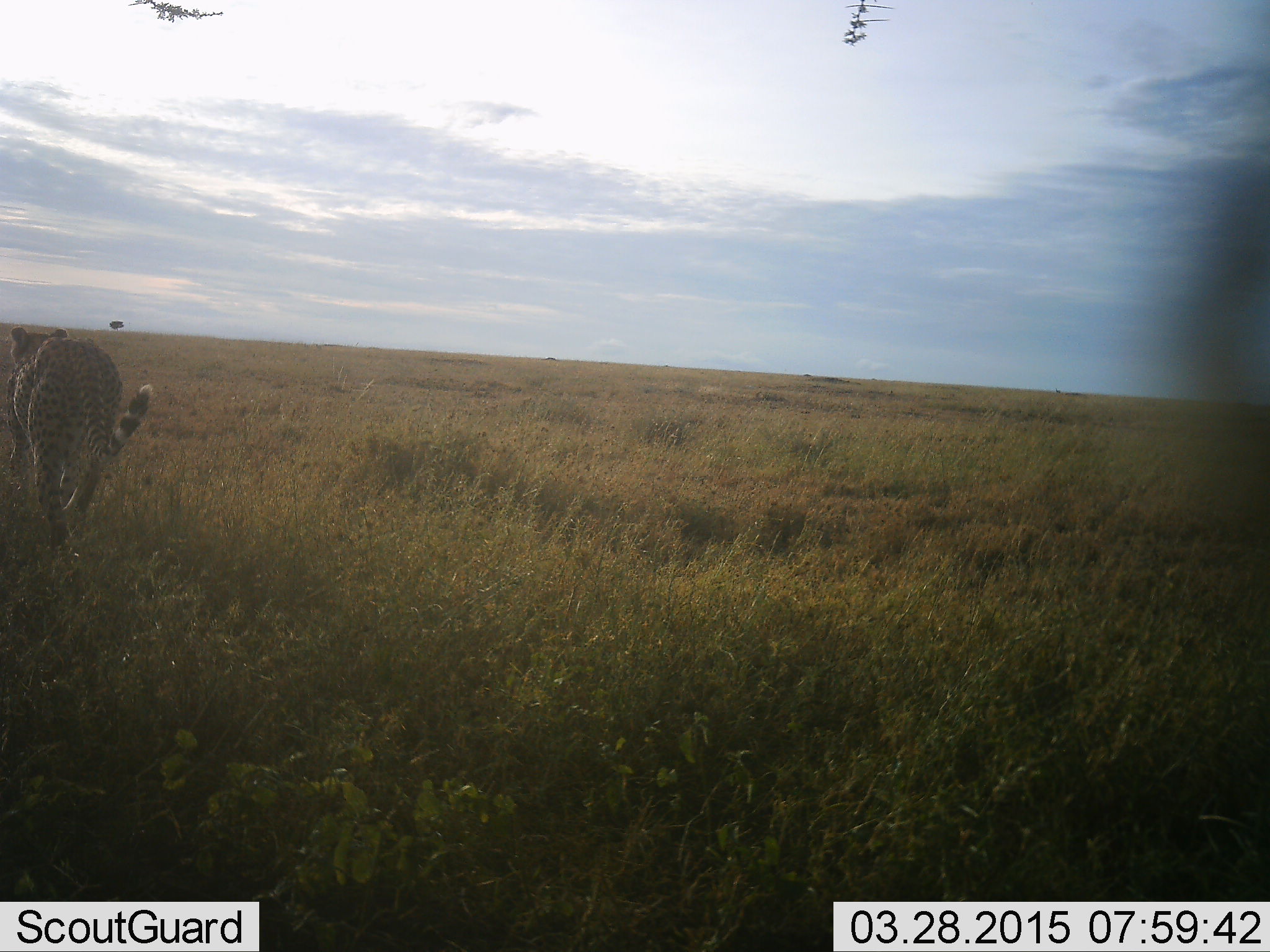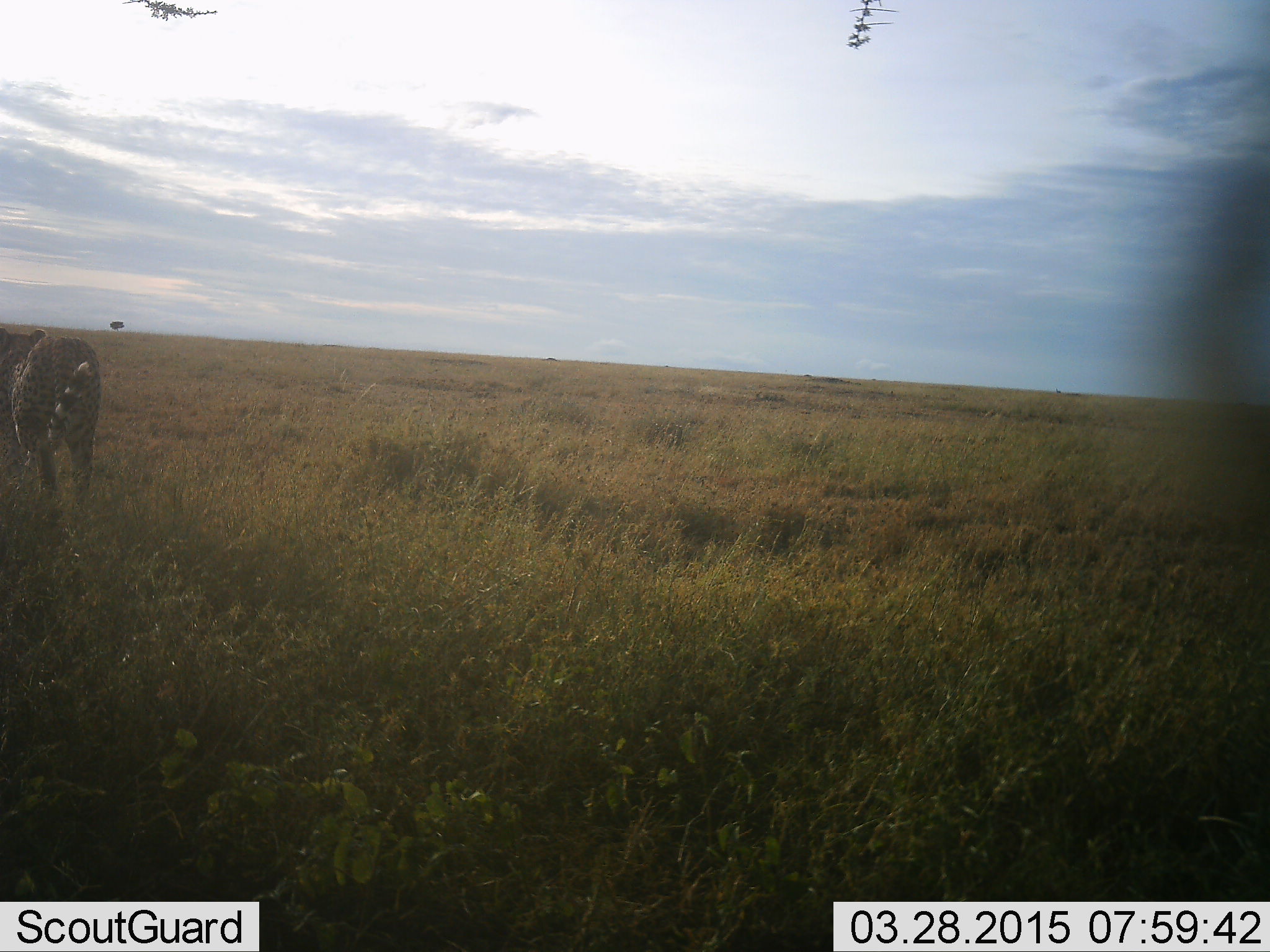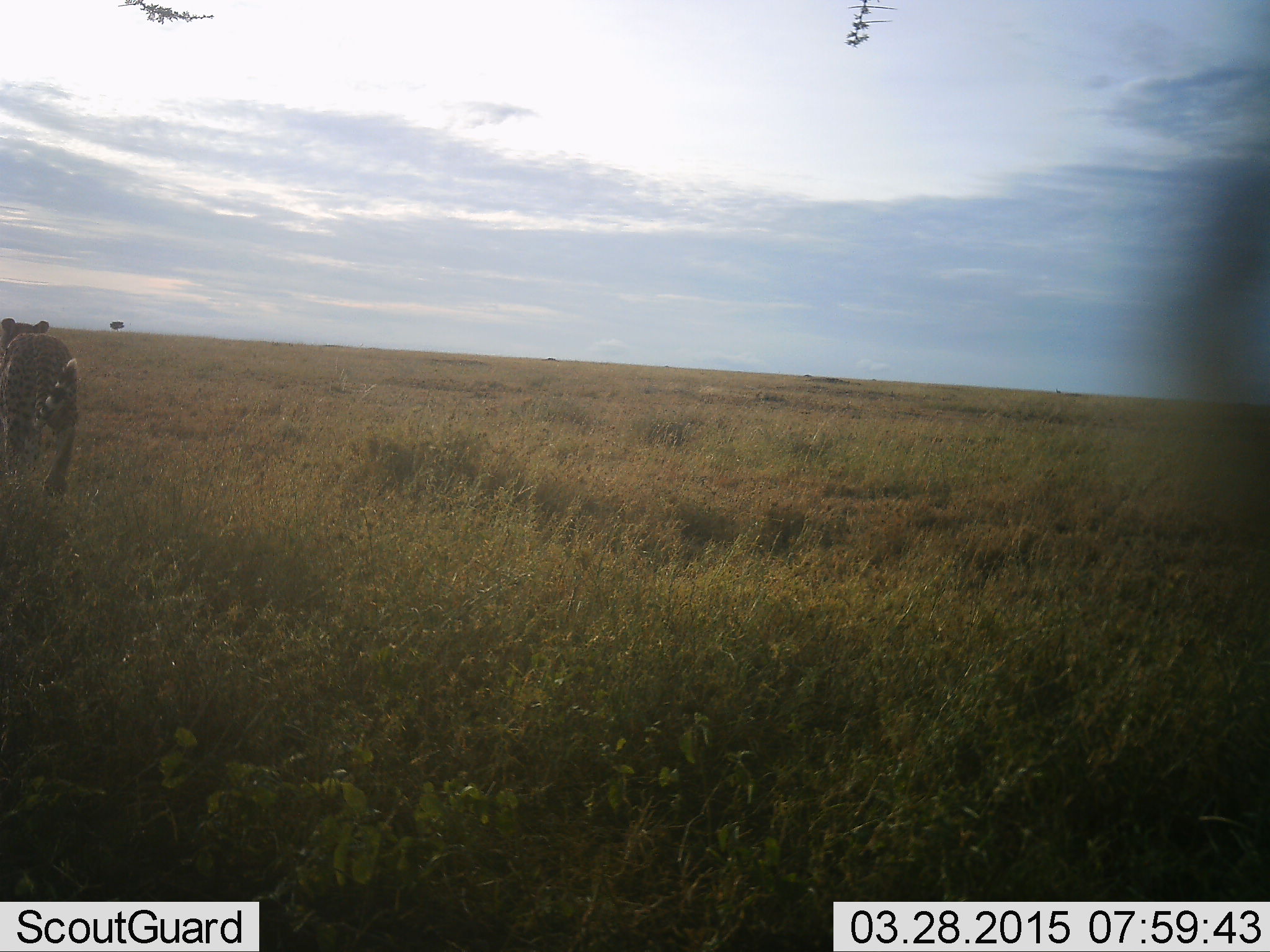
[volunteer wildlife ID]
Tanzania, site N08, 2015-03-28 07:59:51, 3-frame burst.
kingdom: Animalia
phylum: Chordata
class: Mammalia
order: Carnivora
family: Felidae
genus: Acinonyx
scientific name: Acinonyx jubatus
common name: cheetah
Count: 1.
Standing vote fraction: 10%.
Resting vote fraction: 0%.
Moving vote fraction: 100%.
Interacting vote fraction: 0%.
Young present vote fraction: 0%.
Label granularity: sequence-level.